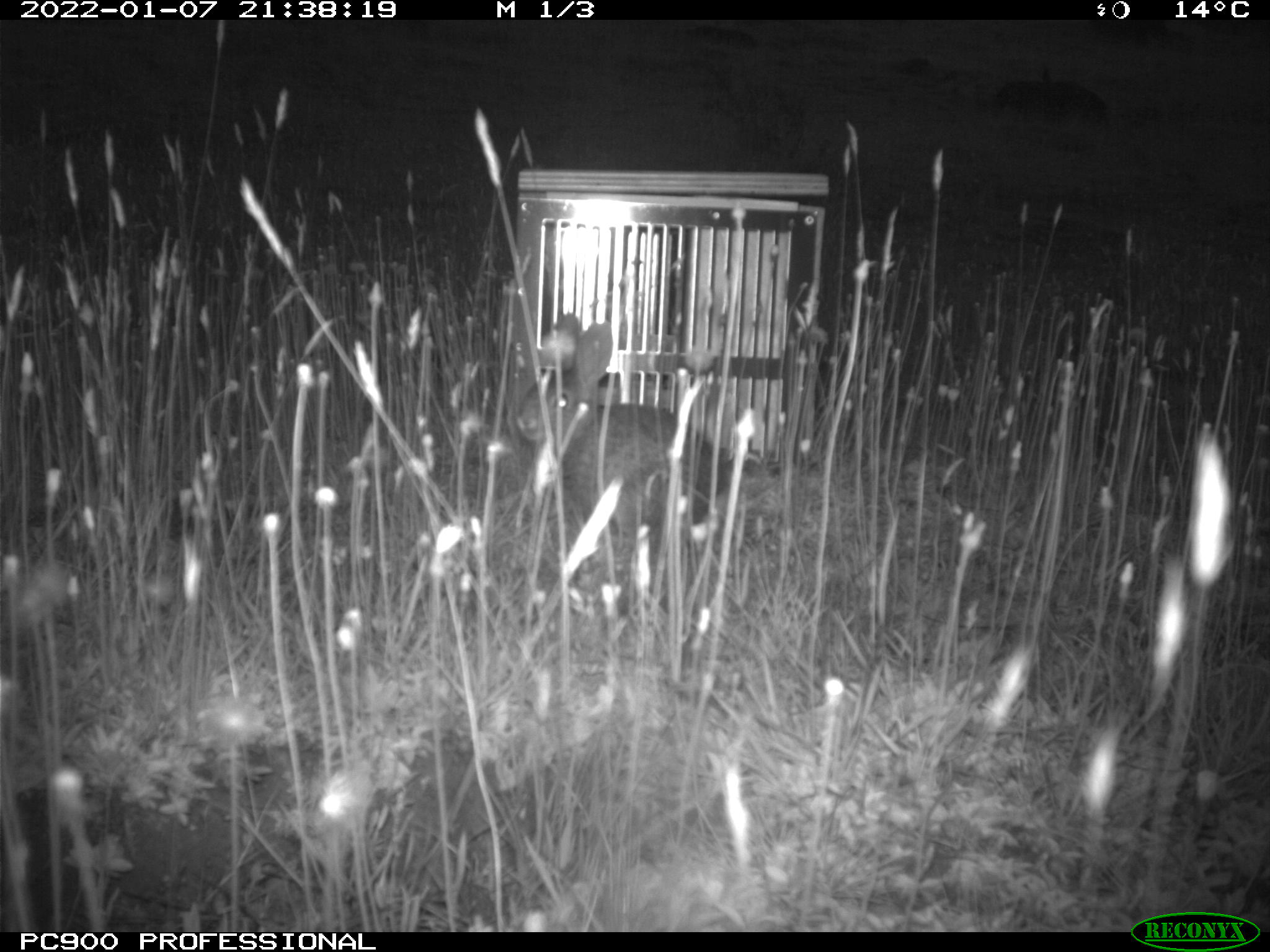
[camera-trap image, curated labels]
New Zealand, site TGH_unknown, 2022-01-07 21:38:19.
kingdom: Animalia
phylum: Chordata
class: Mammalia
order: Lagomorpha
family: Leporidae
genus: Oryctolagus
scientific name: Oryctolagus cuniculus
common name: european rabbit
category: rabbit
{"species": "rabbit (european rabbit) (Oryctolagus cuniculus)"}